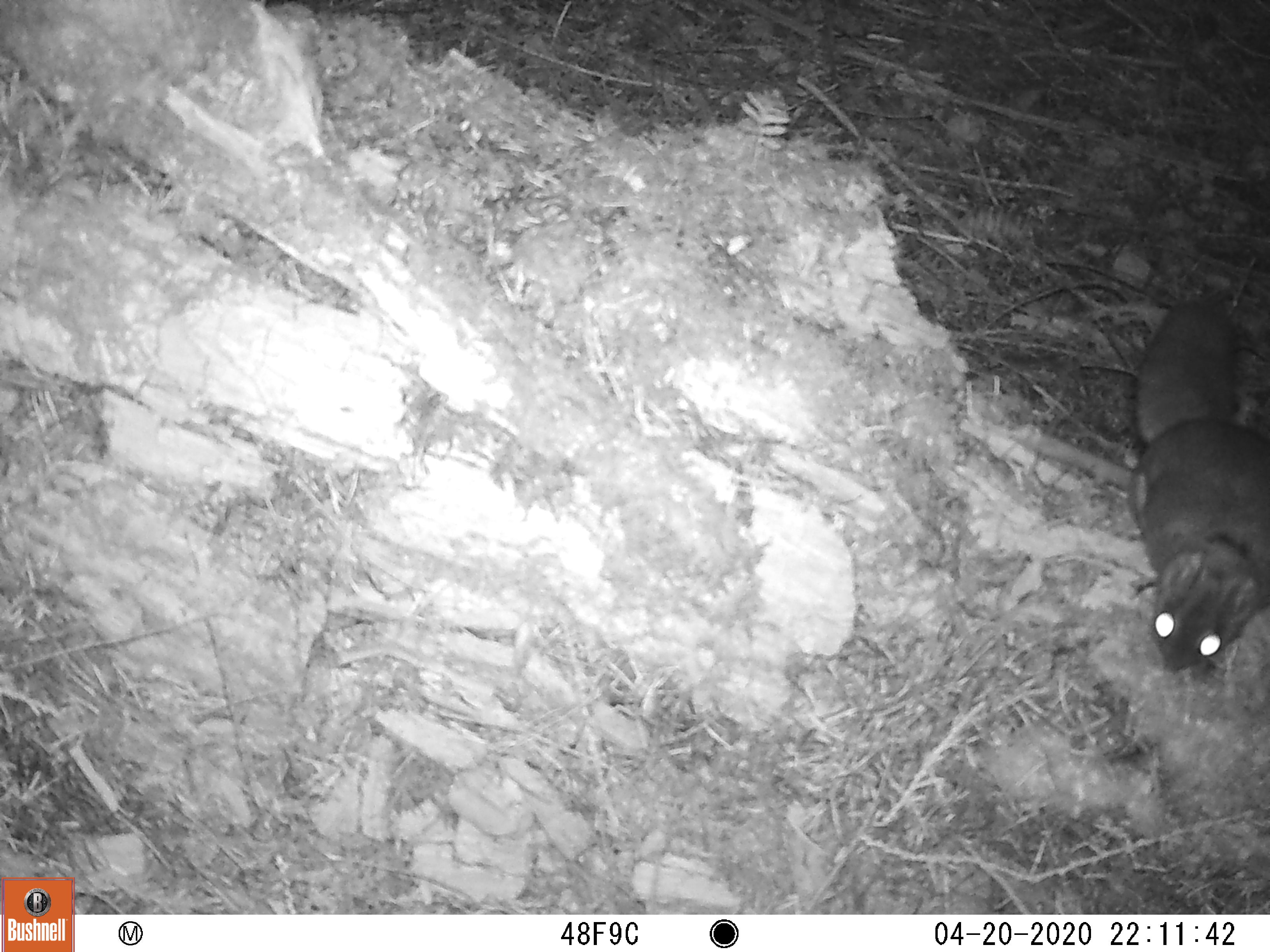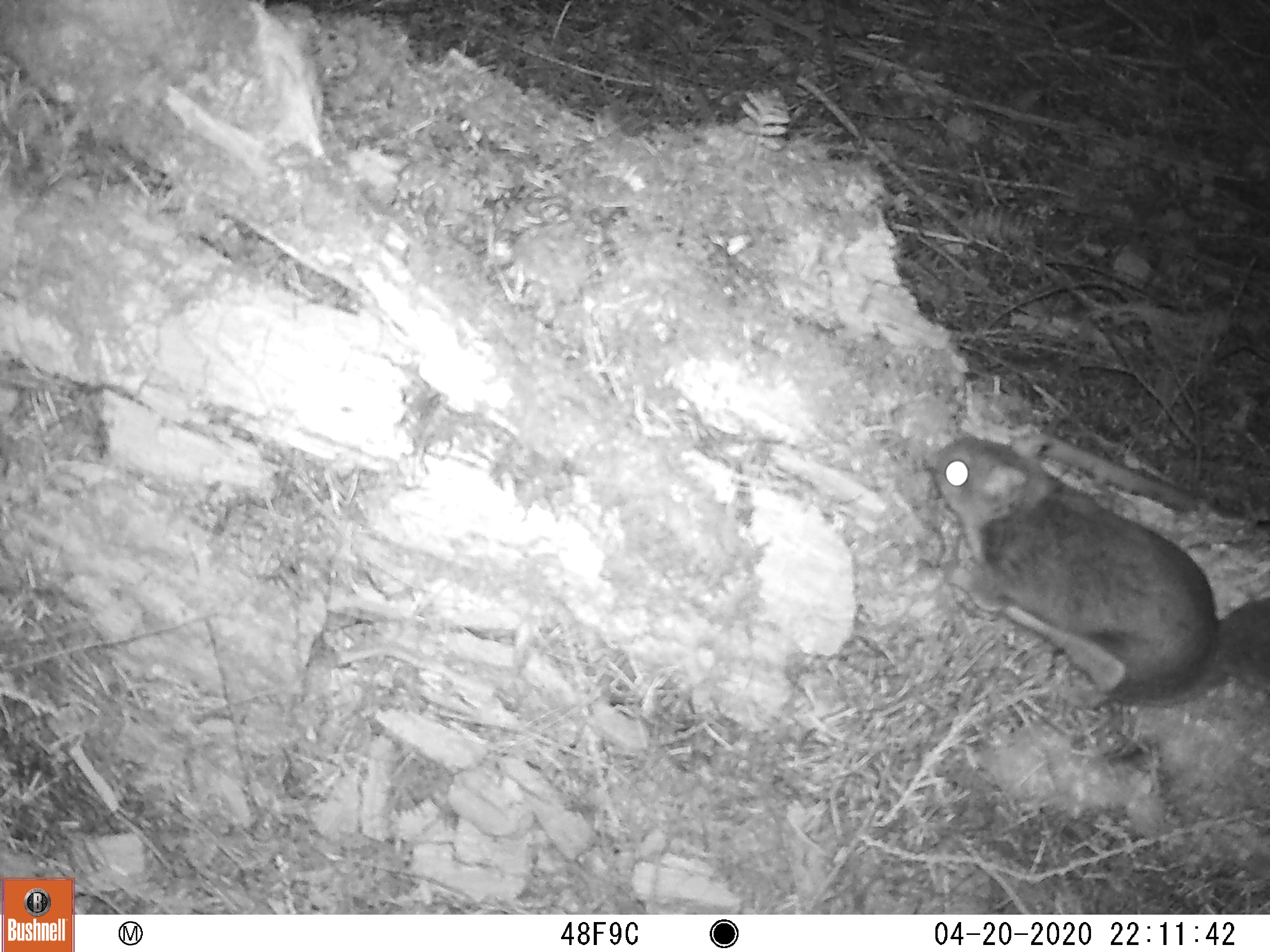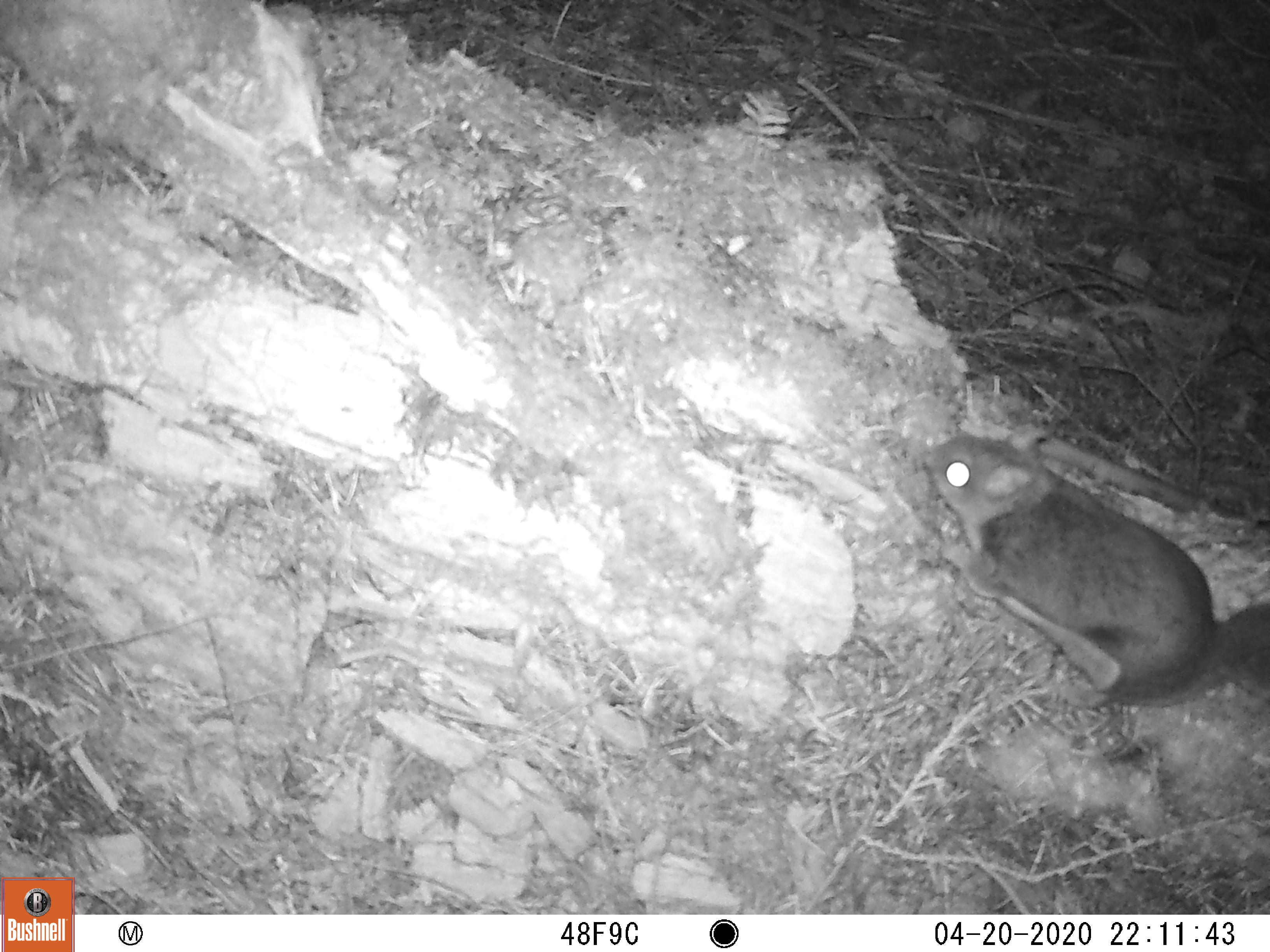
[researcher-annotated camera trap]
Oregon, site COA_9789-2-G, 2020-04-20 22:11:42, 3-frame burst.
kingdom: Animalia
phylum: Chordata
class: Mammalia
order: Rodentia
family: Sciuridae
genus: Glaucomys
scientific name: Glaucomys oregonensis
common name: humboldt's flying squirrel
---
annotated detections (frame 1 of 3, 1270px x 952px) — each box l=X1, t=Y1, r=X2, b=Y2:
humboldt's flying squirrel: l=1104, t=287, r=1264, b=688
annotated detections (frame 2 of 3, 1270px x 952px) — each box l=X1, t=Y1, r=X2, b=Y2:
humboldt's flying squirrel: l=911, t=420, r=1262, b=730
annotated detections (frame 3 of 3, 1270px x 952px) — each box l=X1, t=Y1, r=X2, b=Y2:
humboldt's flying squirrel: l=907, t=415, r=1267, b=728